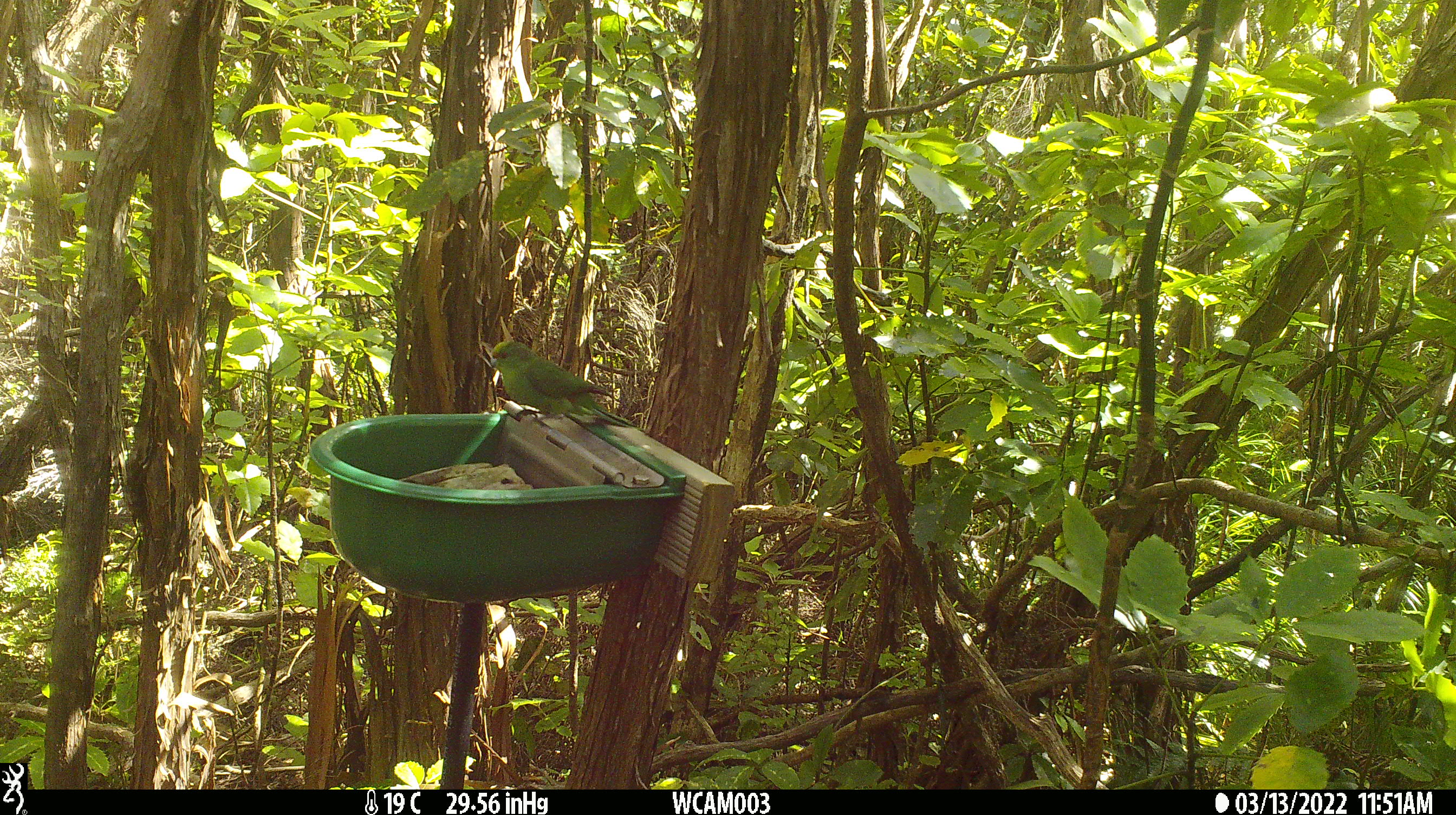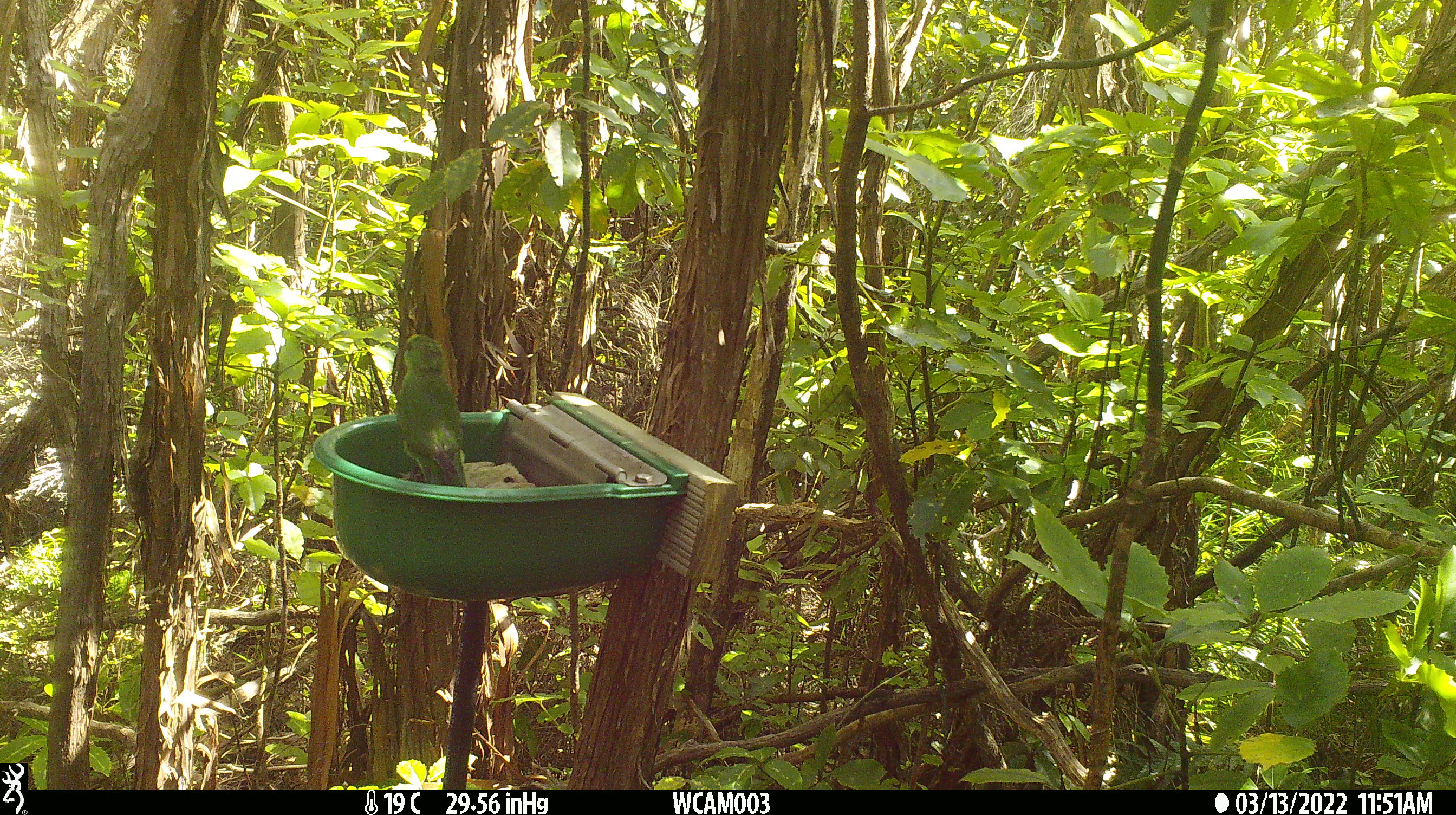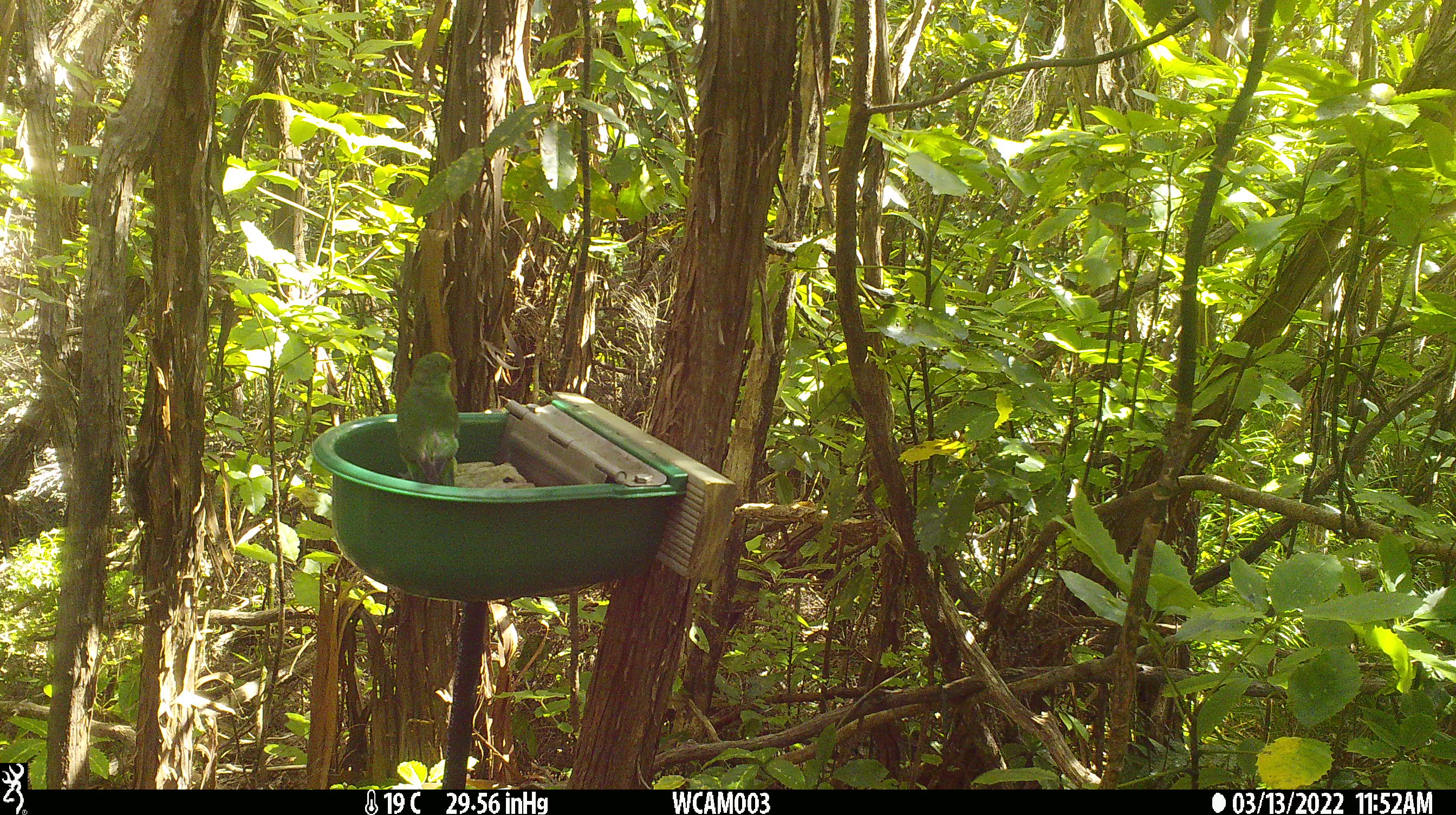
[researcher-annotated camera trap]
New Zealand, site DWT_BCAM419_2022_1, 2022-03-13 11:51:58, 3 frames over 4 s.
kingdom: Animalia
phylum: Chordata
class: Aves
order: Psittaciformes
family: Psittaculidae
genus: Cyanoramphus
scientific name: Cyanoramphus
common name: parakeet